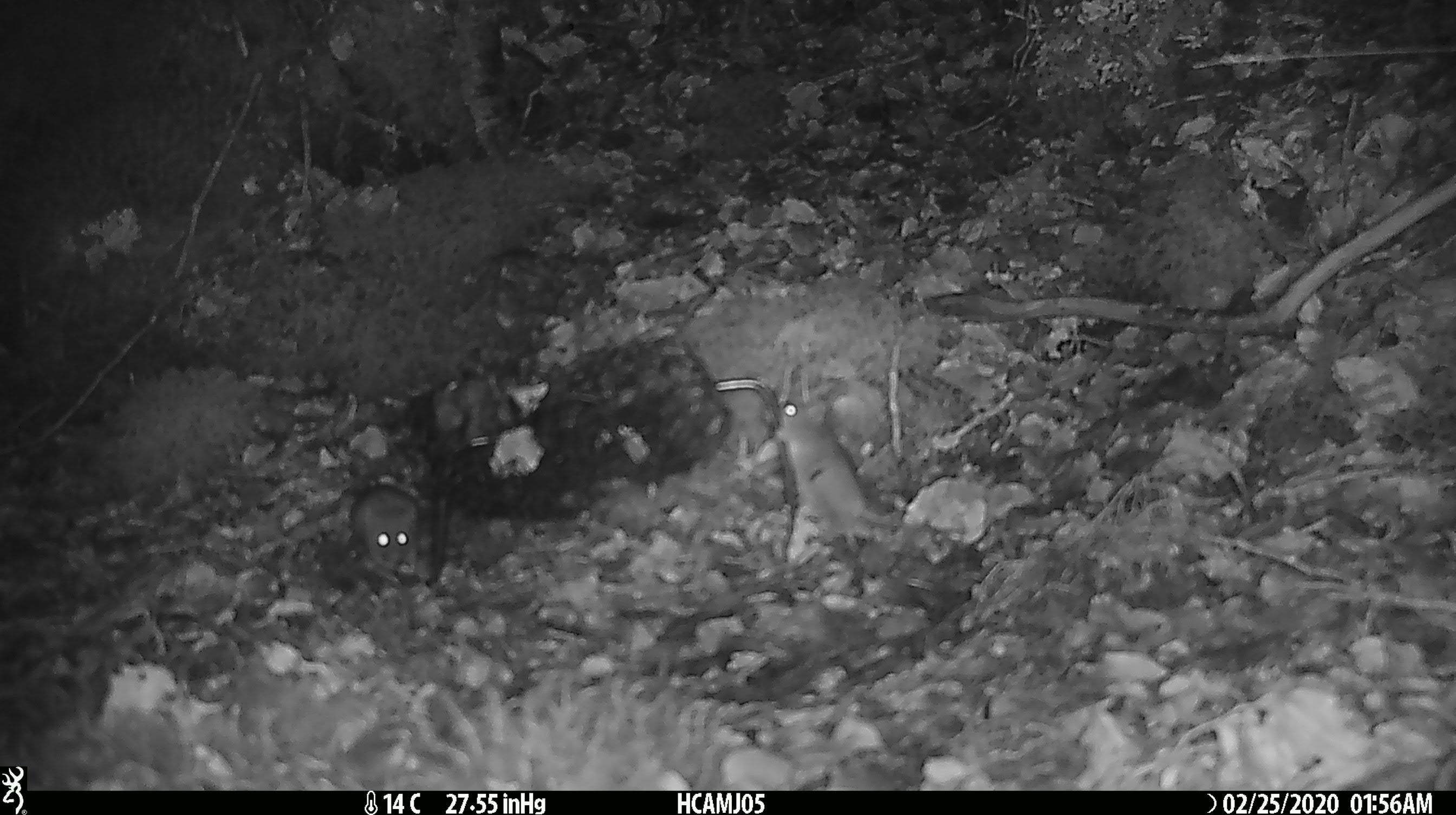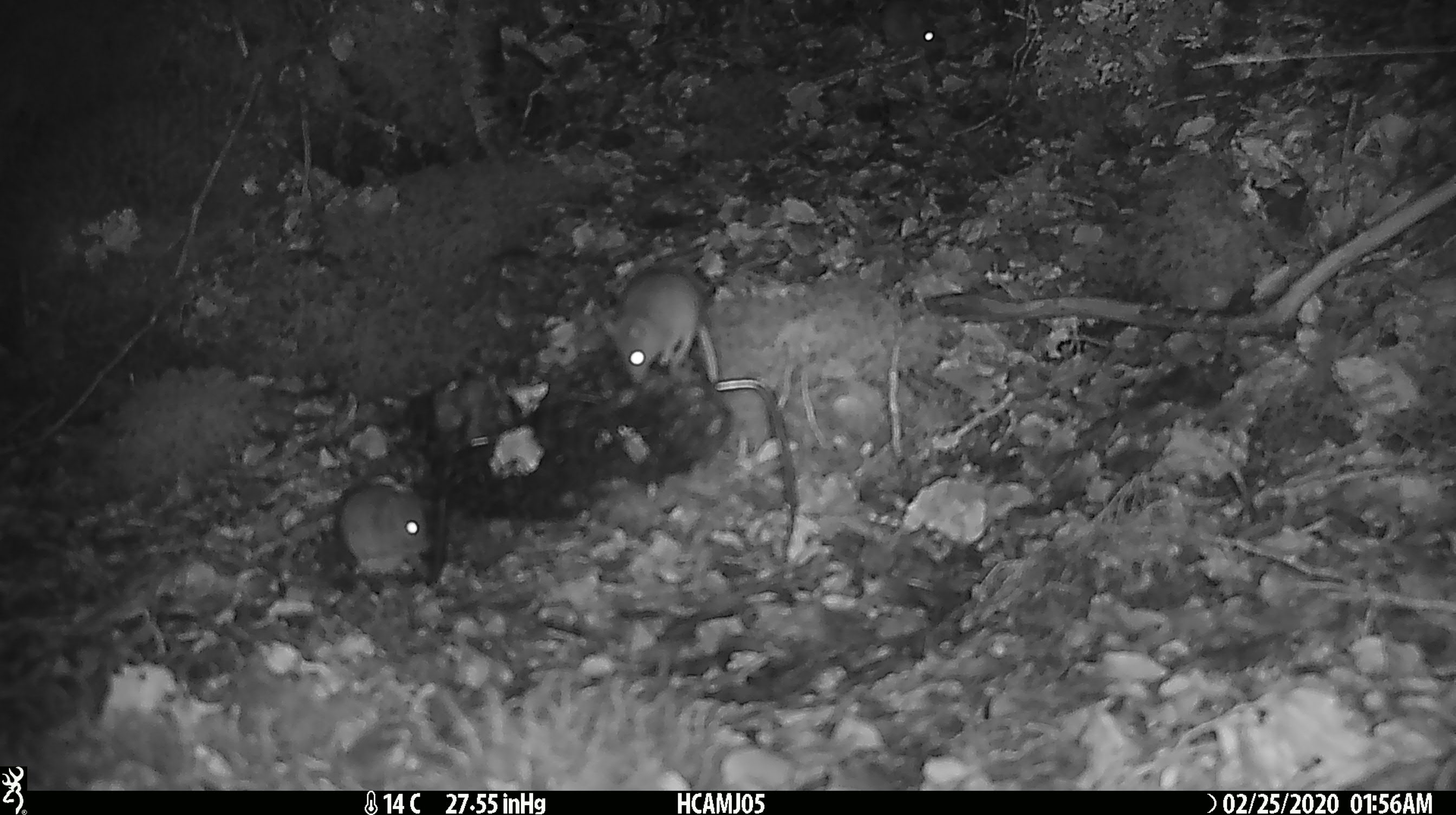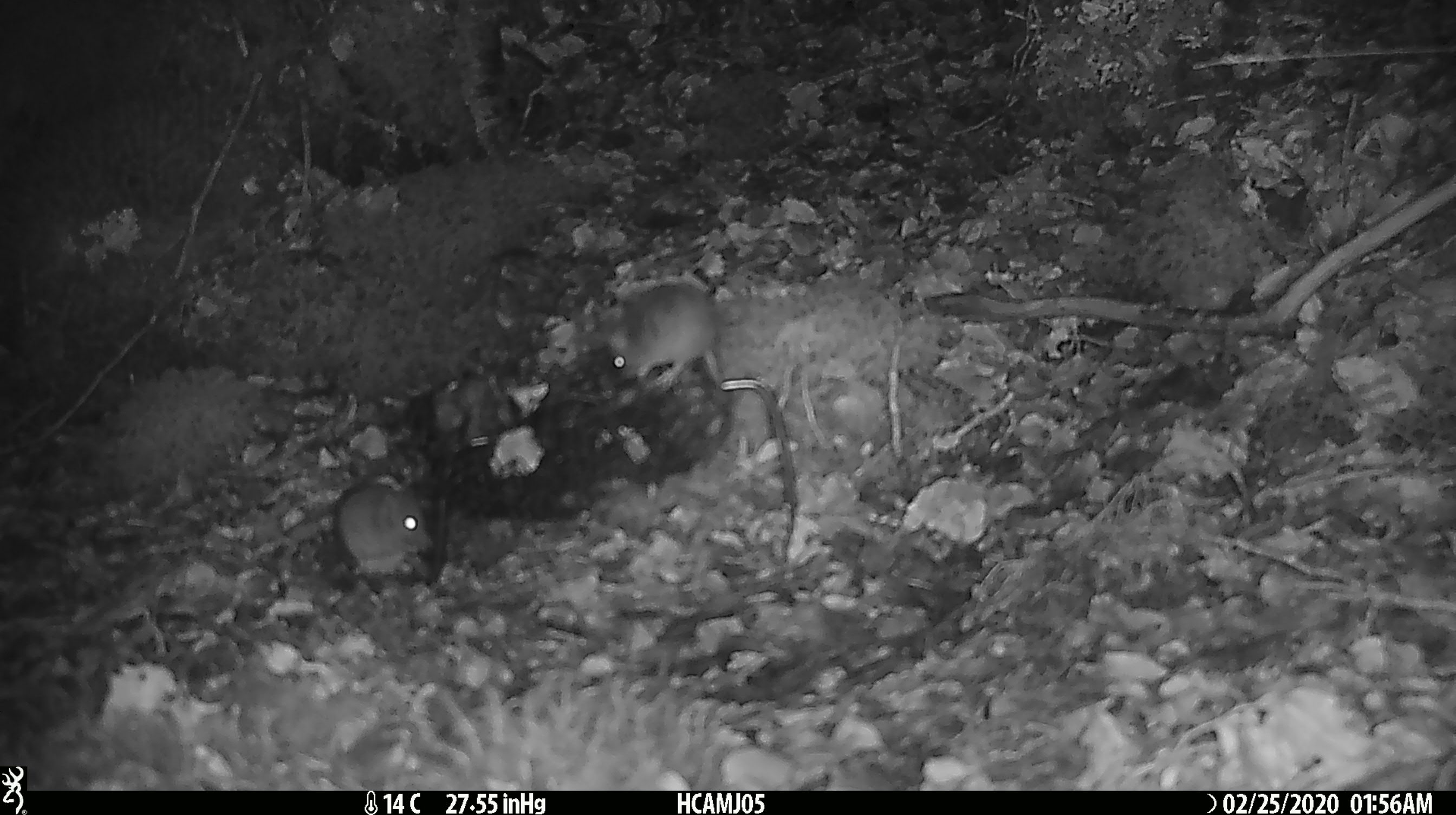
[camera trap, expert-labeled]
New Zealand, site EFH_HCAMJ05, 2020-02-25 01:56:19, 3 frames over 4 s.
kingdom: Animalia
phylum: Chordata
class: Mammalia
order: Rodentia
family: Muridae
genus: Mus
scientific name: Mus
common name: mouse